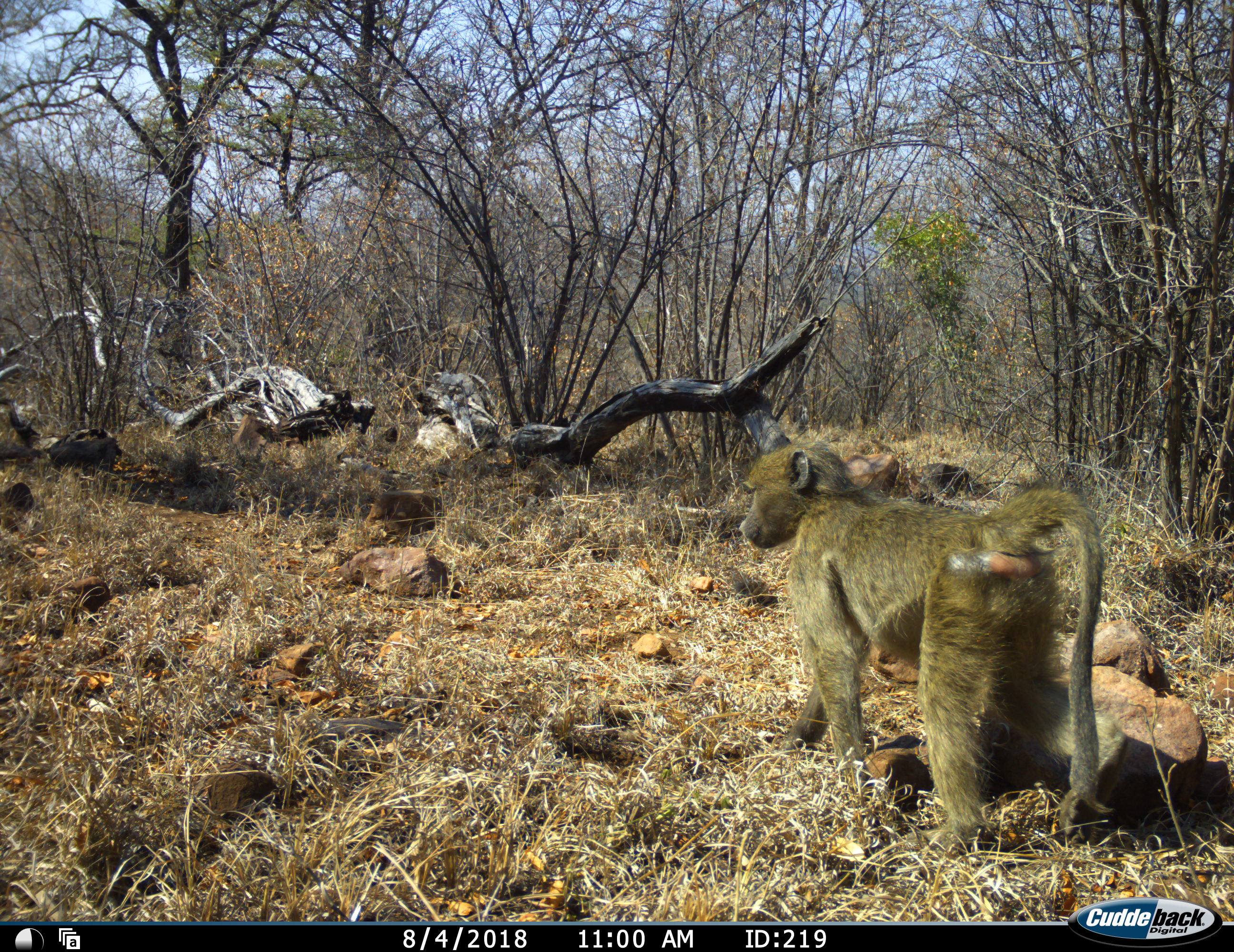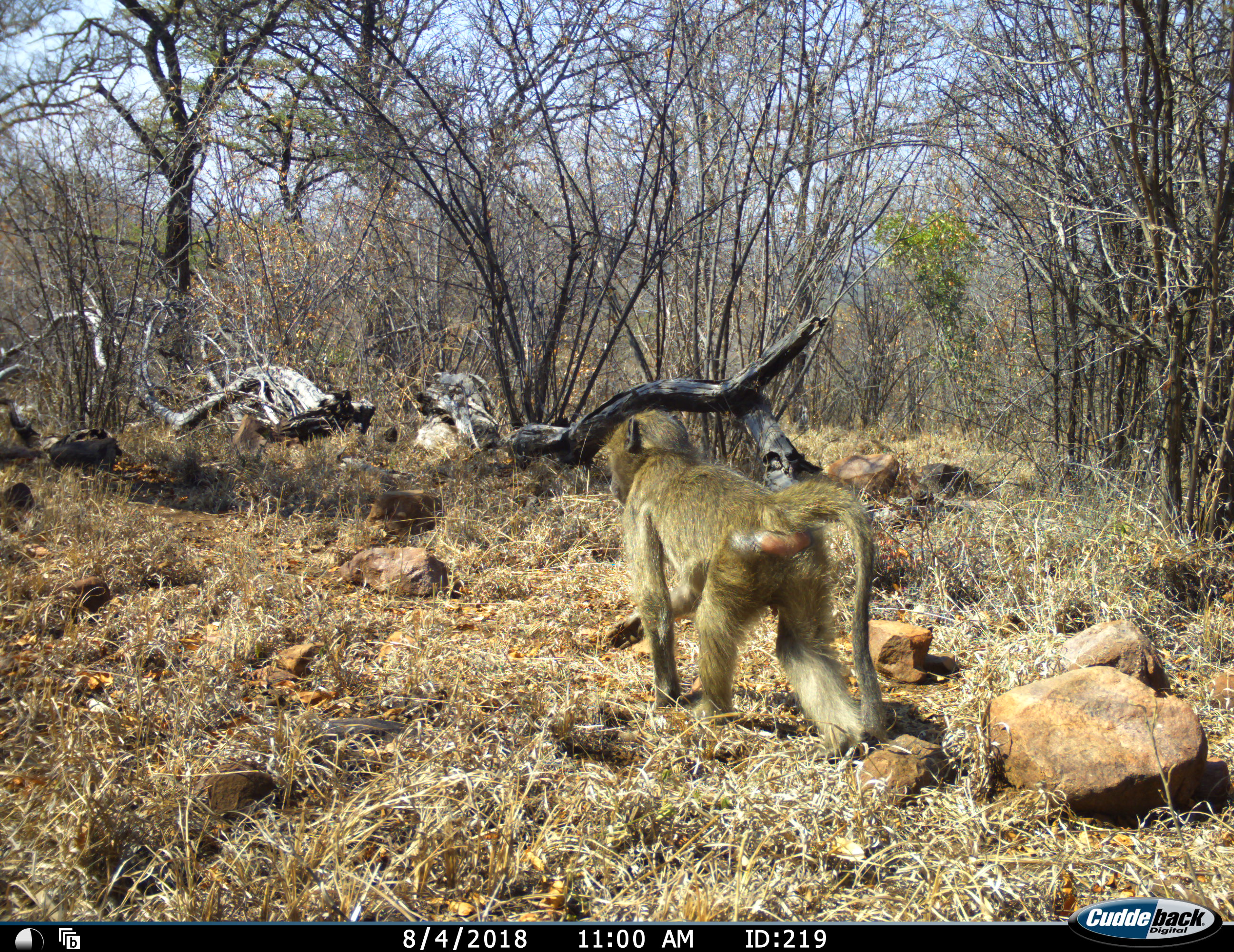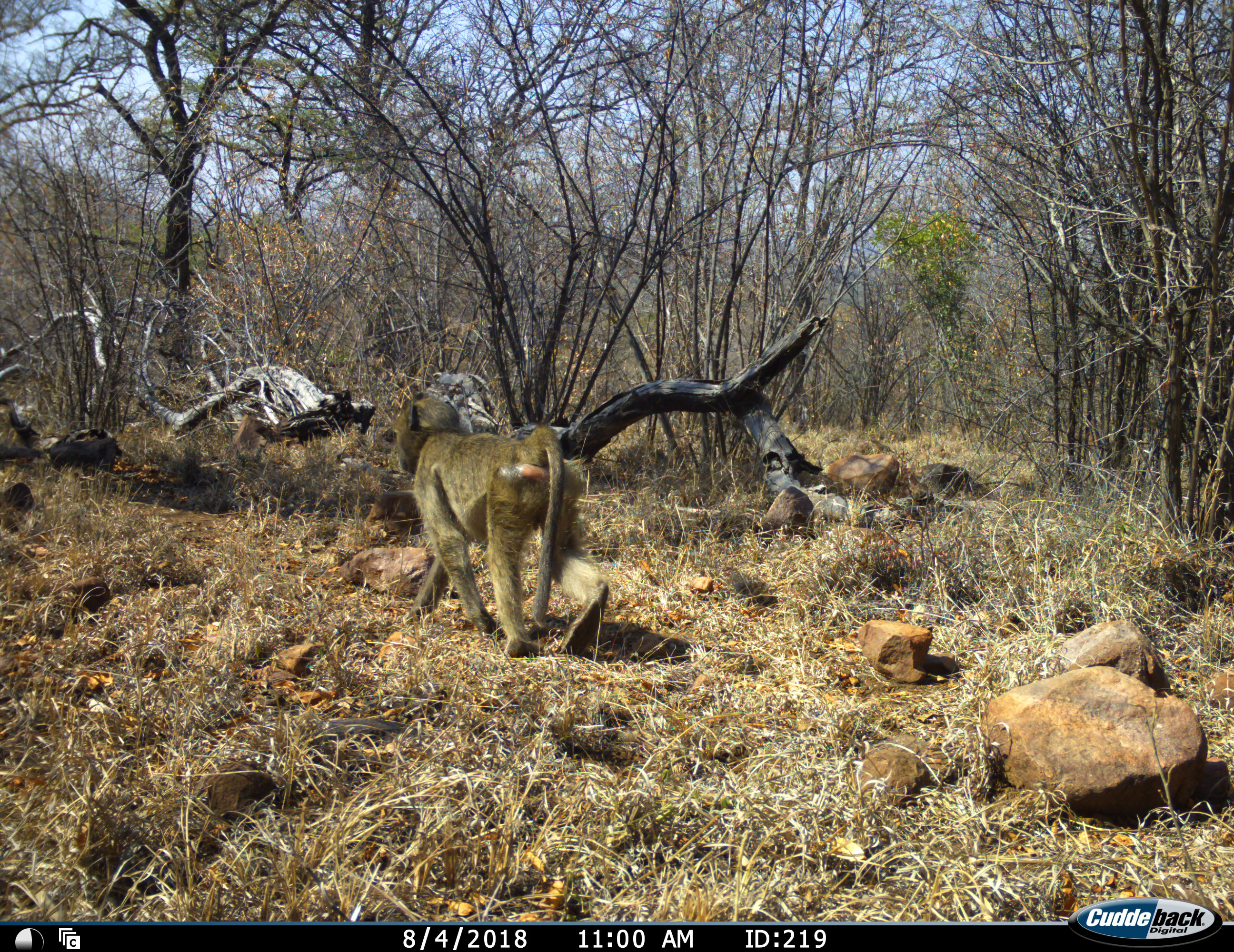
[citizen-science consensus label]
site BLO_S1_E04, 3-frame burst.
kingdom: Animalia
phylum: Chordata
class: Mammalia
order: Primates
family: Cercopithecidae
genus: Papio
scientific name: Papio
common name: baboon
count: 1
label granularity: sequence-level